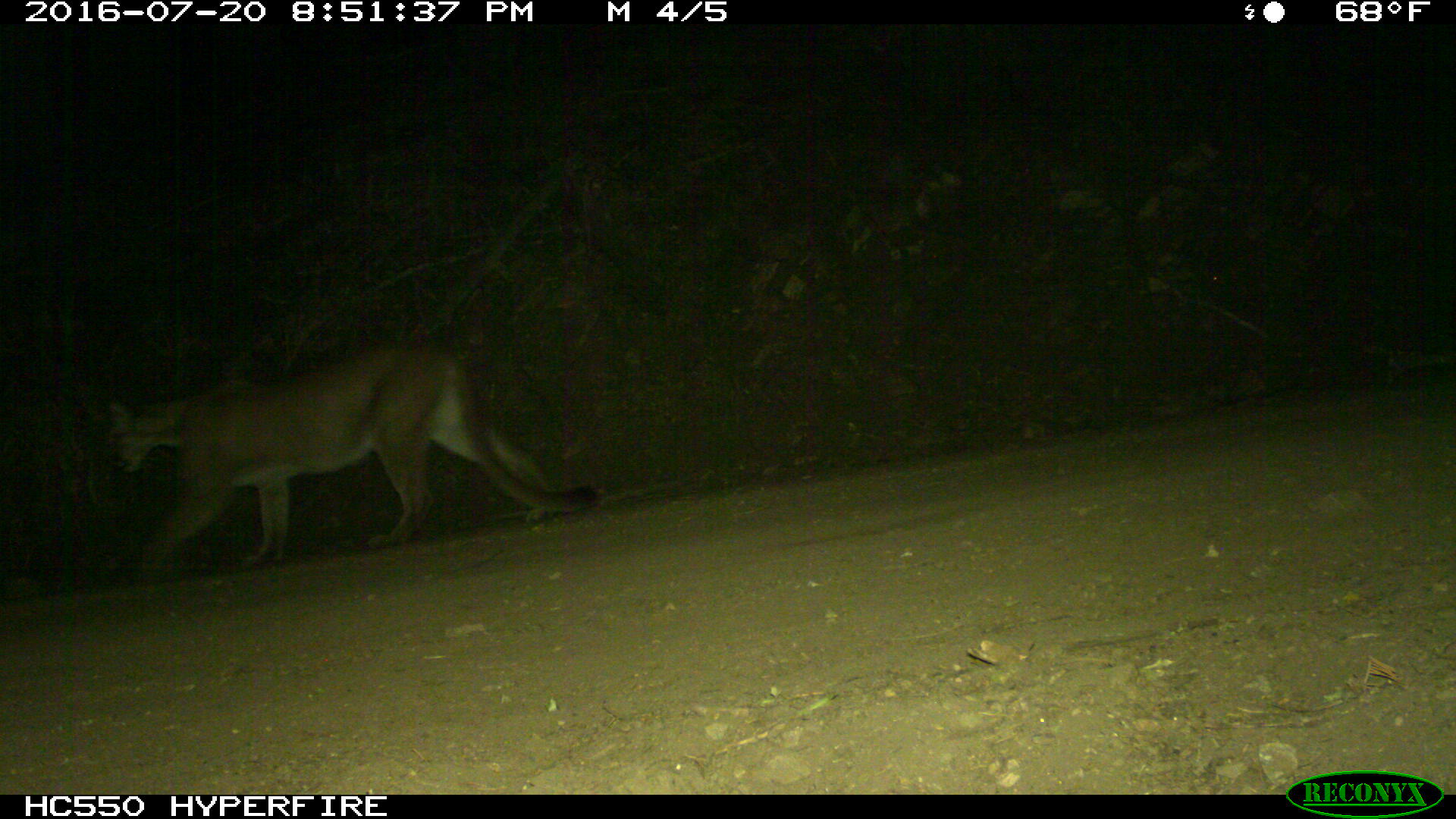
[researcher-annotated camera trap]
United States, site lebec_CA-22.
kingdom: Animalia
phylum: Chordata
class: Mammalia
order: Carnivora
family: Felidae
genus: Puma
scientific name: Puma concolor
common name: mountain lion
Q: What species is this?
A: Puma concolor (mountain lion).